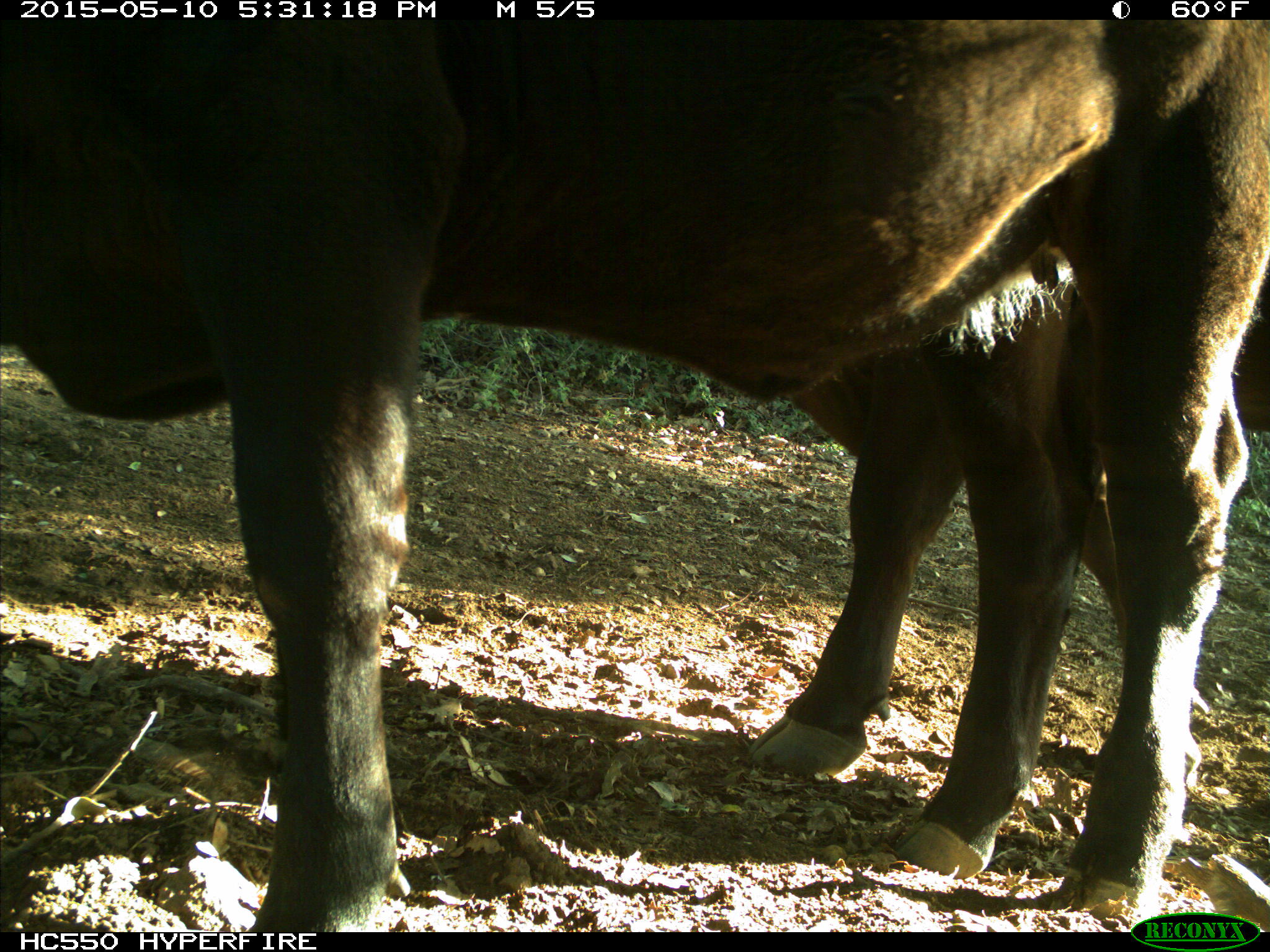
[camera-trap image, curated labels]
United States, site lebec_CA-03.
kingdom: Animalia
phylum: Chordata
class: Mammalia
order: Artiodactyla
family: Bovidae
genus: Bos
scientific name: Bos taurus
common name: domestic cow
Bos taurus (domestic cow).